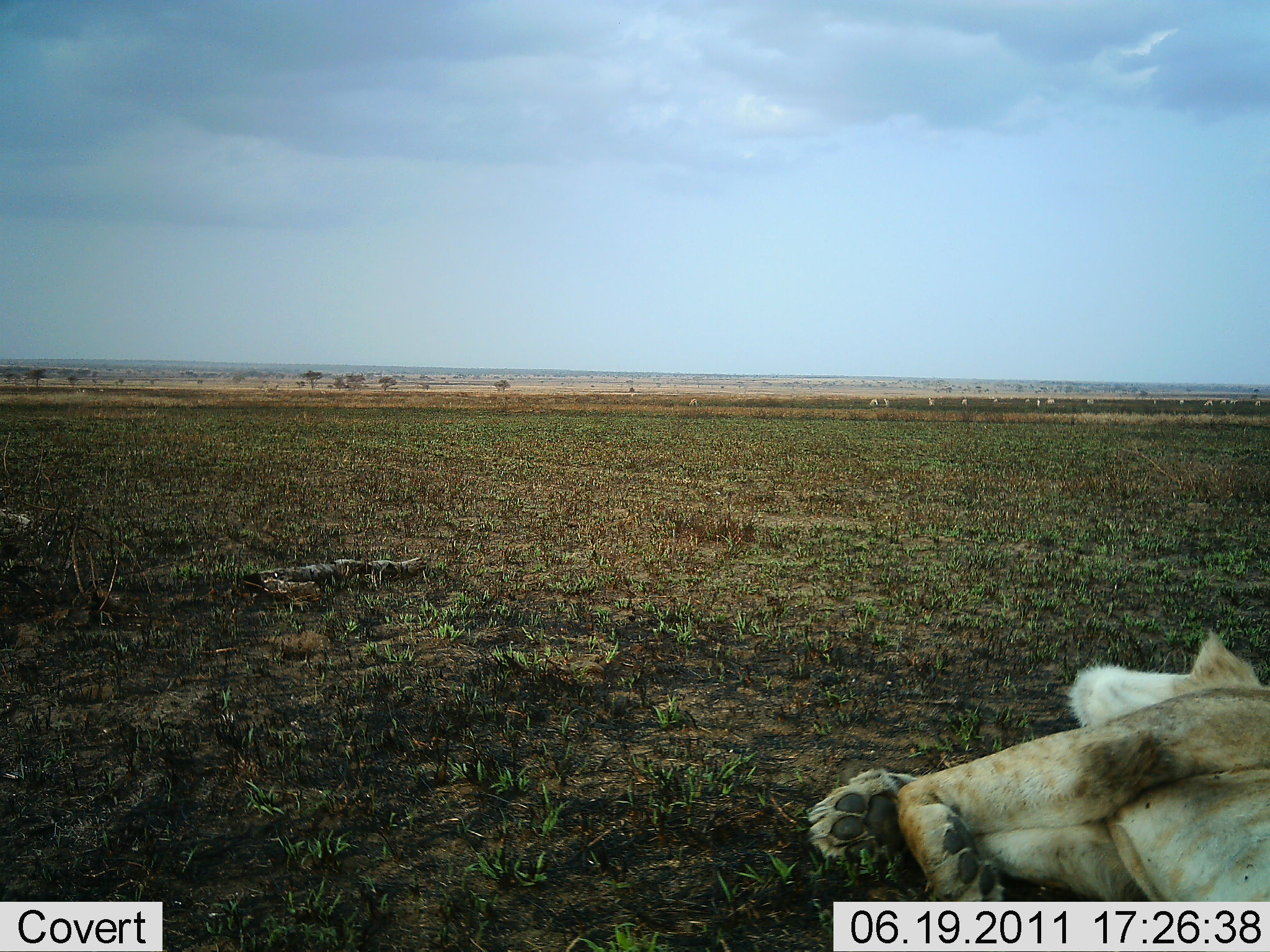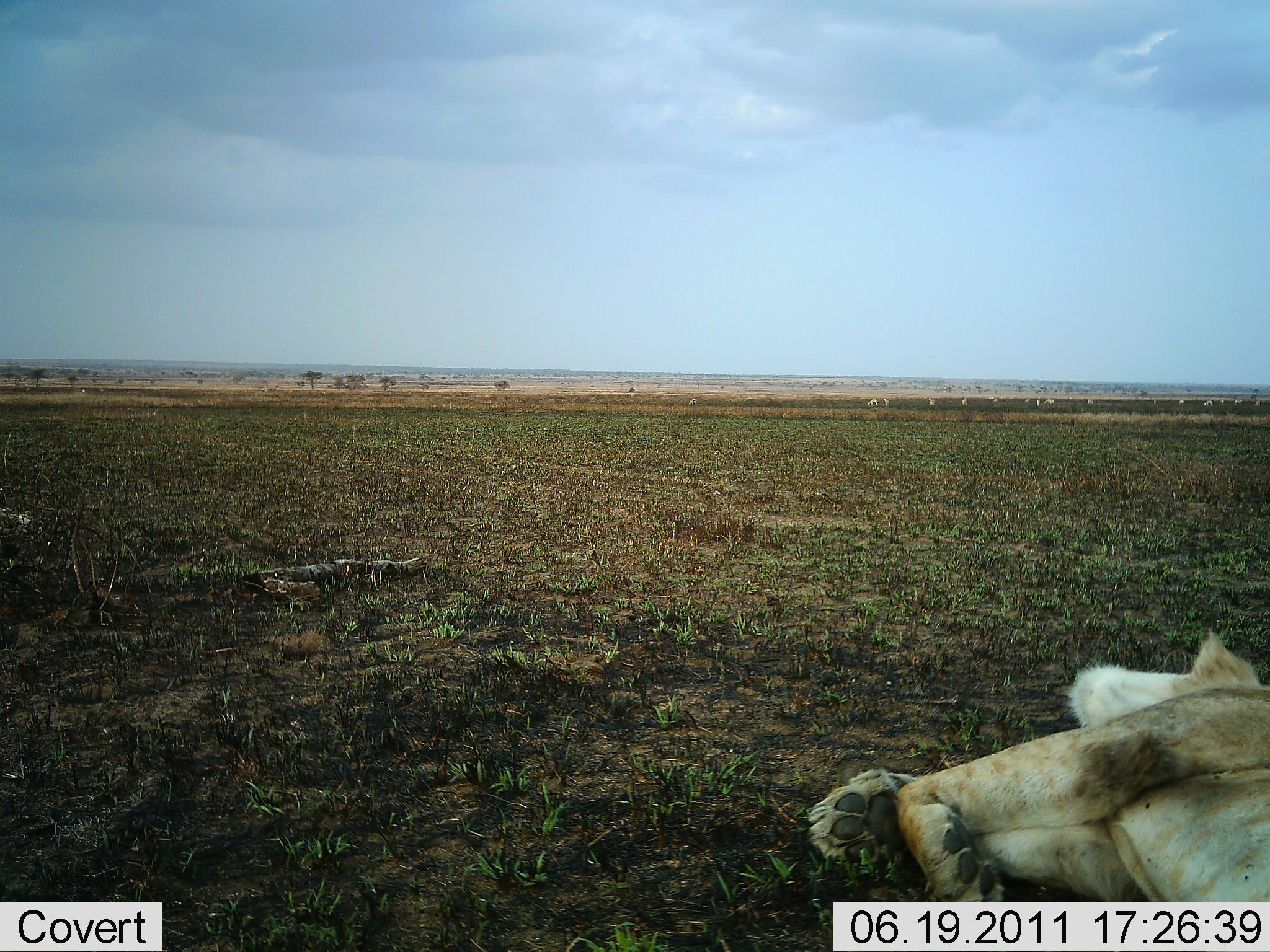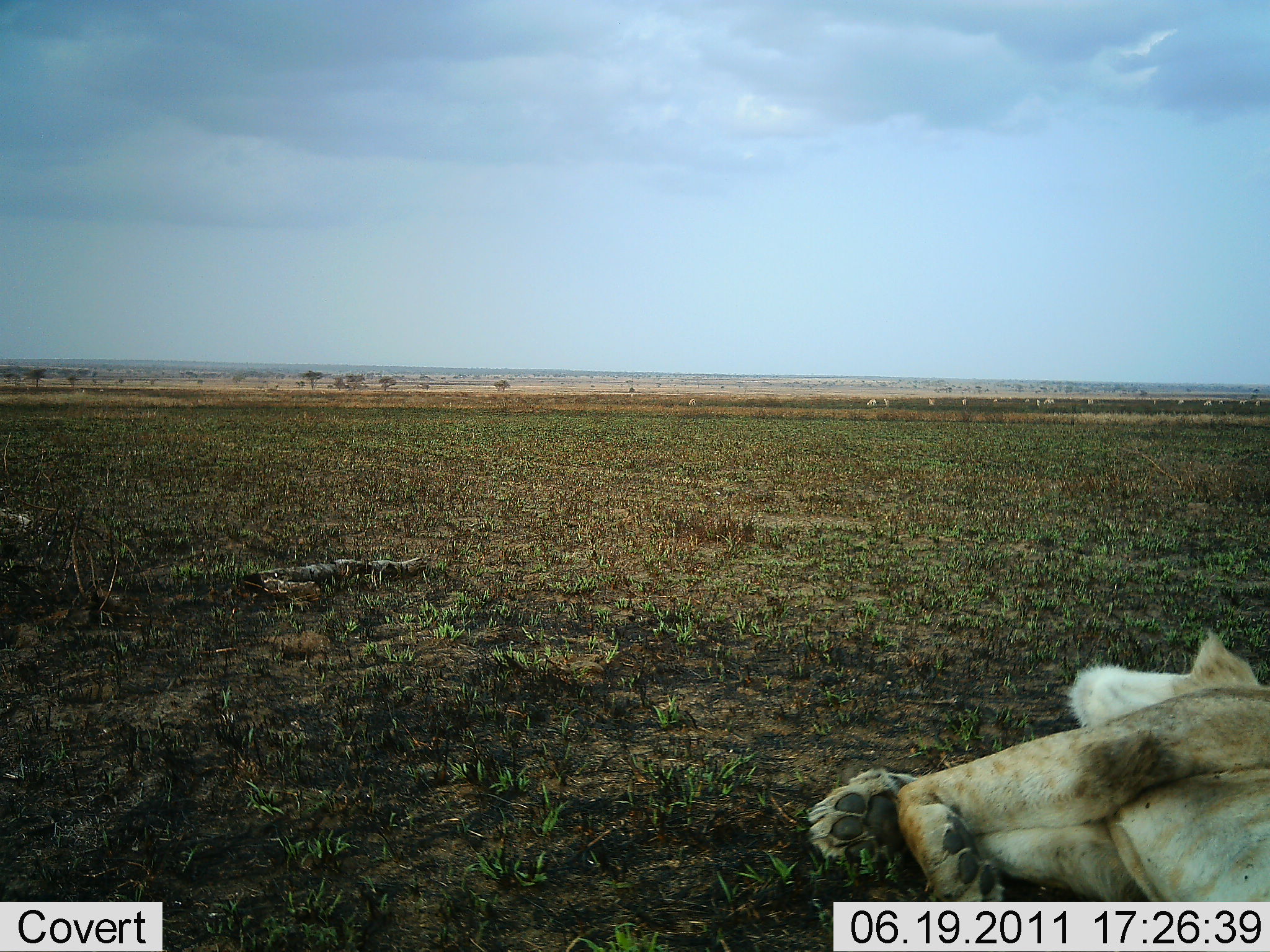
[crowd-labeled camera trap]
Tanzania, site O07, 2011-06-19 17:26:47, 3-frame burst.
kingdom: Animalia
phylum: Chordata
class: Mammalia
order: Carnivora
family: Felidae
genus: Panthera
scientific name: Panthera leo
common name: lion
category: lionfemale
Lionfemale (lion) (Panthera leo), count 1. Behavior (volunteer vote fractions): standing 0%, resting 100%, moving 0%, interacting 0%. Young present (vote fraction): 0%. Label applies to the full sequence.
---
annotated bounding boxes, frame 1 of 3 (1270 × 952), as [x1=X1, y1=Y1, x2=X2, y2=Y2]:
animal: [x1=806, y1=628, x2=1270, y2=902]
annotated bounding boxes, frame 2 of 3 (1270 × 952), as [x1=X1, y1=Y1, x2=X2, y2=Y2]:
animal: [x1=806, y1=628, x2=1270, y2=902]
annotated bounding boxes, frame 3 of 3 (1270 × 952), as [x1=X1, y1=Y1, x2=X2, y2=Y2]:
animal: [x1=806, y1=628, x2=1270, y2=902]